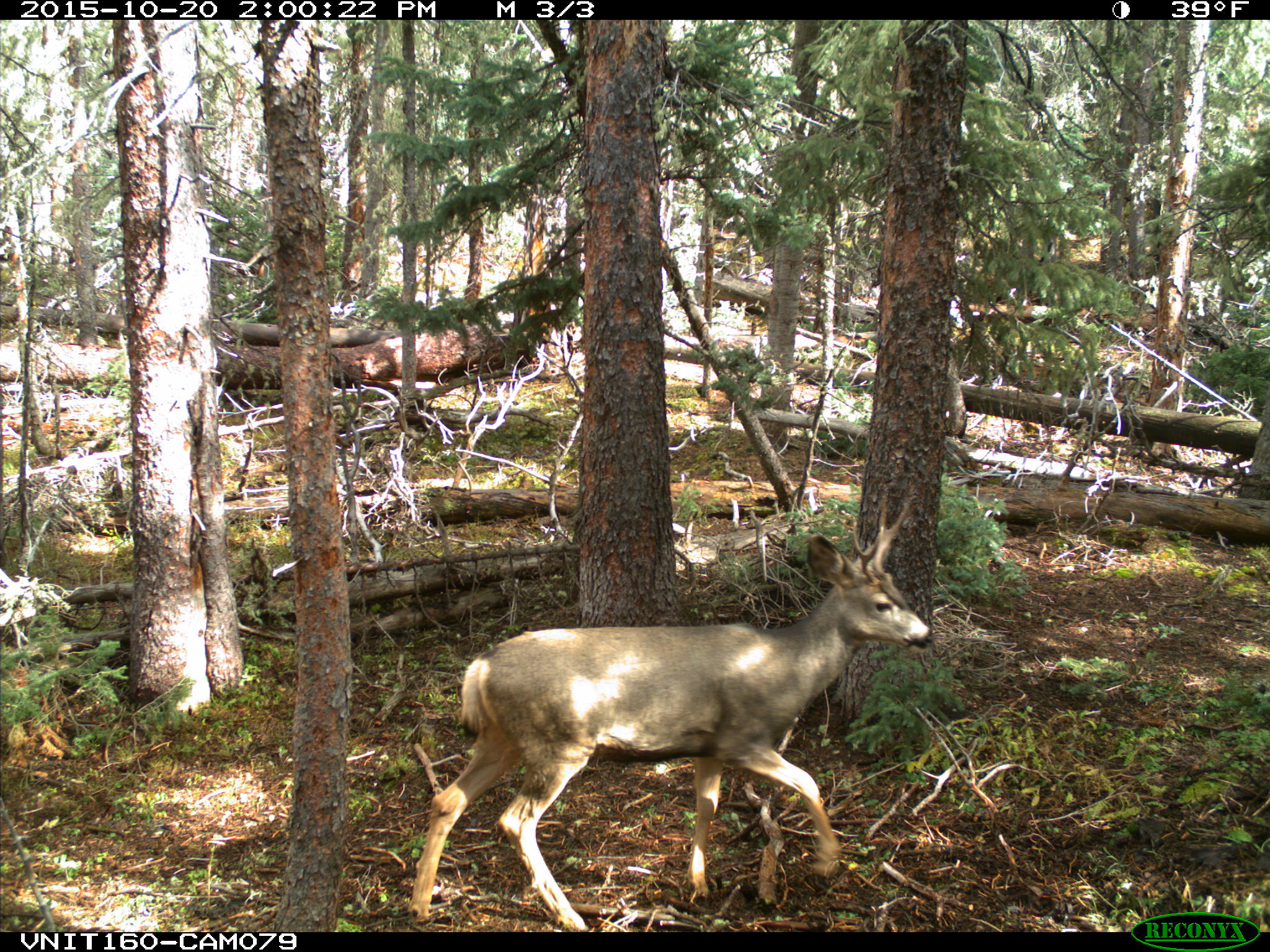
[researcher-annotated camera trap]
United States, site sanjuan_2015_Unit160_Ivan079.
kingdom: Animalia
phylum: Chordata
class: Mammalia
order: Artiodactyla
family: Cervidae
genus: Odocoileus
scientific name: Odocoileus hemionus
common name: mule deer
Odocoileus hemionus (mule deer).